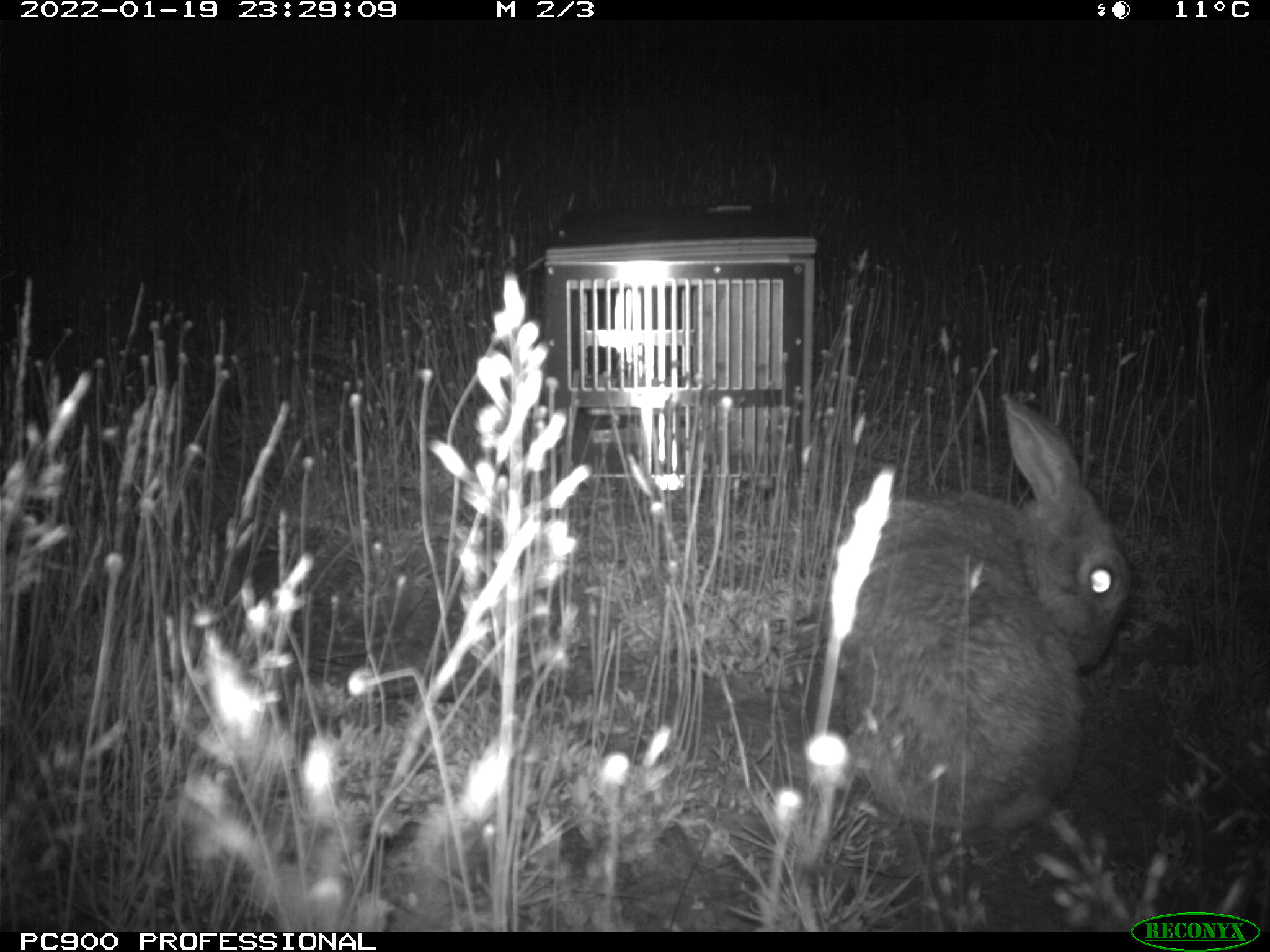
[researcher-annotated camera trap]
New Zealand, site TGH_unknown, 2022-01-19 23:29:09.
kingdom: Animalia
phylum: Chordata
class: Mammalia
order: Lagomorpha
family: Leporidae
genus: Oryctolagus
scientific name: Oryctolagus cuniculus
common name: european rabbit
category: rabbit